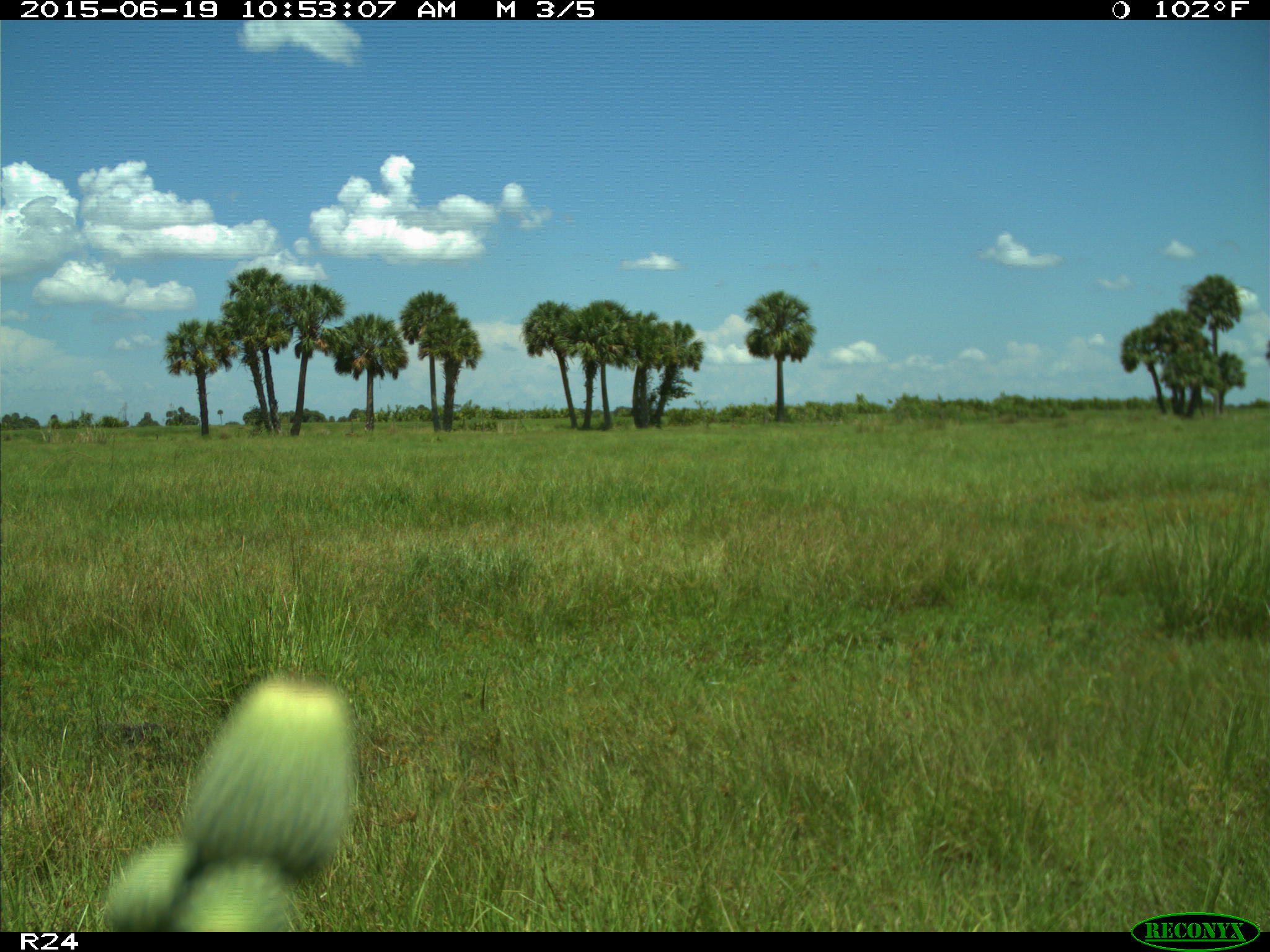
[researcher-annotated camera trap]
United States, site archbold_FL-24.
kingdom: Animalia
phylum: Chordata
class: Mammalia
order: Artiodactyla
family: Bovidae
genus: Bos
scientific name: Bos taurus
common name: domestic cow